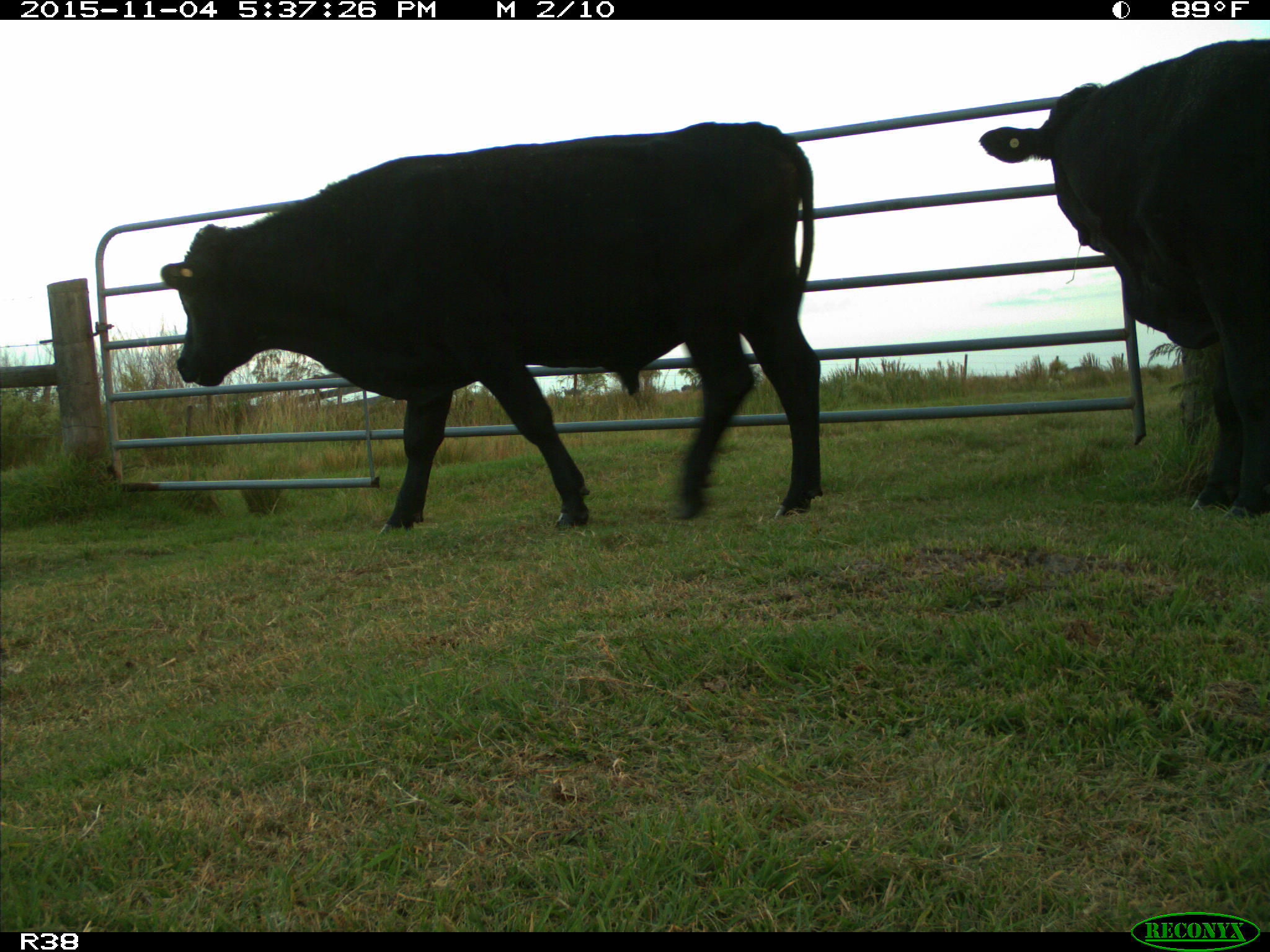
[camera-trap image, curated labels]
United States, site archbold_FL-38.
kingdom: Animalia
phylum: Chordata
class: Mammalia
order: Artiodactyla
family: Bovidae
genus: Bos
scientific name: Bos taurus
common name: domestic cow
Bos taurus (domestic cow).